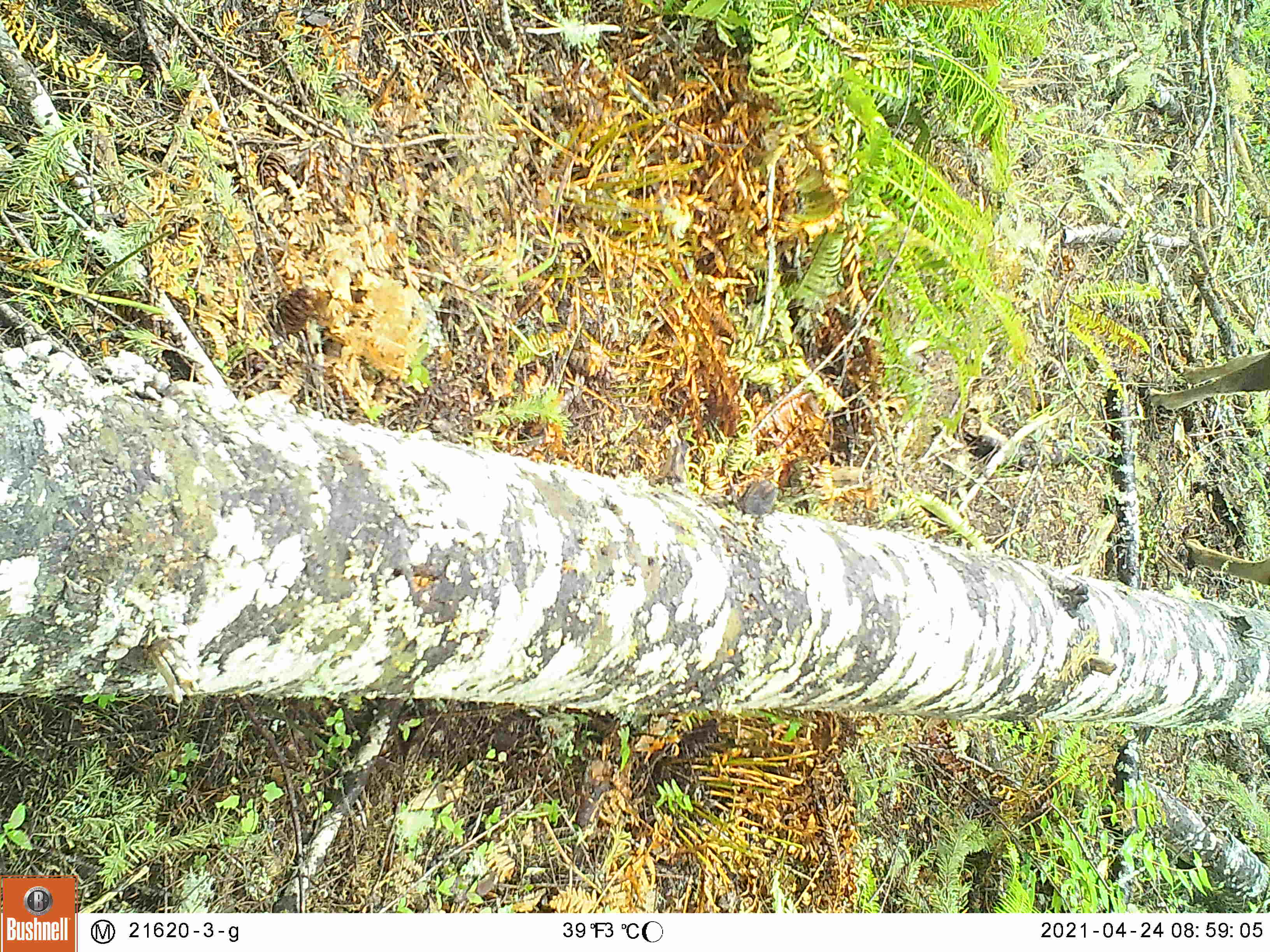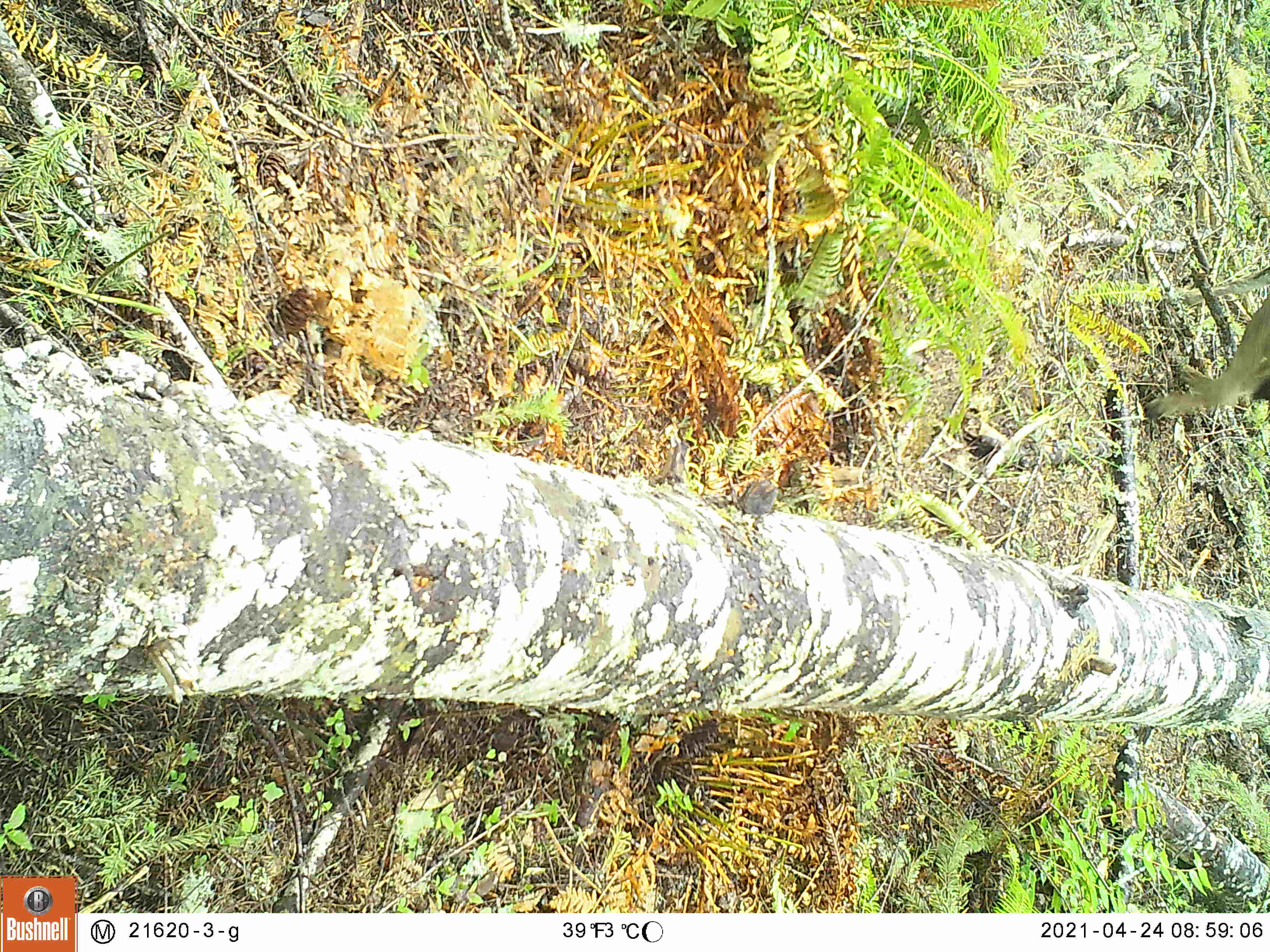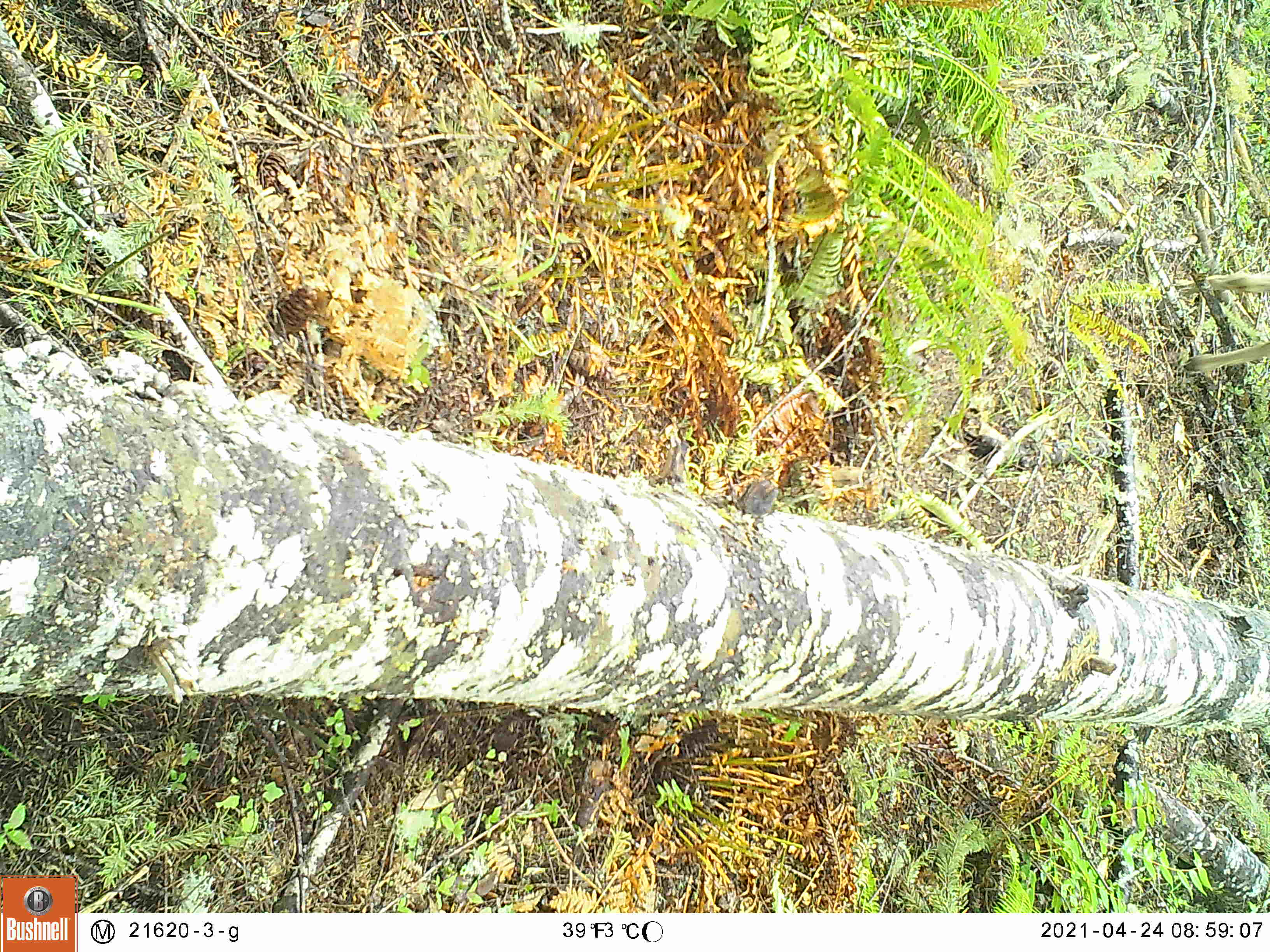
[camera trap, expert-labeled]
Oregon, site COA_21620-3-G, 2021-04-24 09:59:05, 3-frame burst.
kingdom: Animalia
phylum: Chordata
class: Mammalia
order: Artiodactyla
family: Cervidae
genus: Odocoileus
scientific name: Odocoileus hemionus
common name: black-tailed deer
Black-tailed deer (Odocoileus hemionus).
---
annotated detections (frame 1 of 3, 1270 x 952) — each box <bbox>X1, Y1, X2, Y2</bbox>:
black-tailed deer: <bbox>1129, 303, 1269, 614</bbox>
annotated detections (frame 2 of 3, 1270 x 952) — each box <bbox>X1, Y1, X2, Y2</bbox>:
black-tailed deer: <bbox>1126, 242, 1269, 459</bbox>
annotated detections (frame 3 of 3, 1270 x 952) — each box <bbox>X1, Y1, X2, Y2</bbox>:
black-tailed deer: <bbox>1151, 244, 1269, 397</bbox>